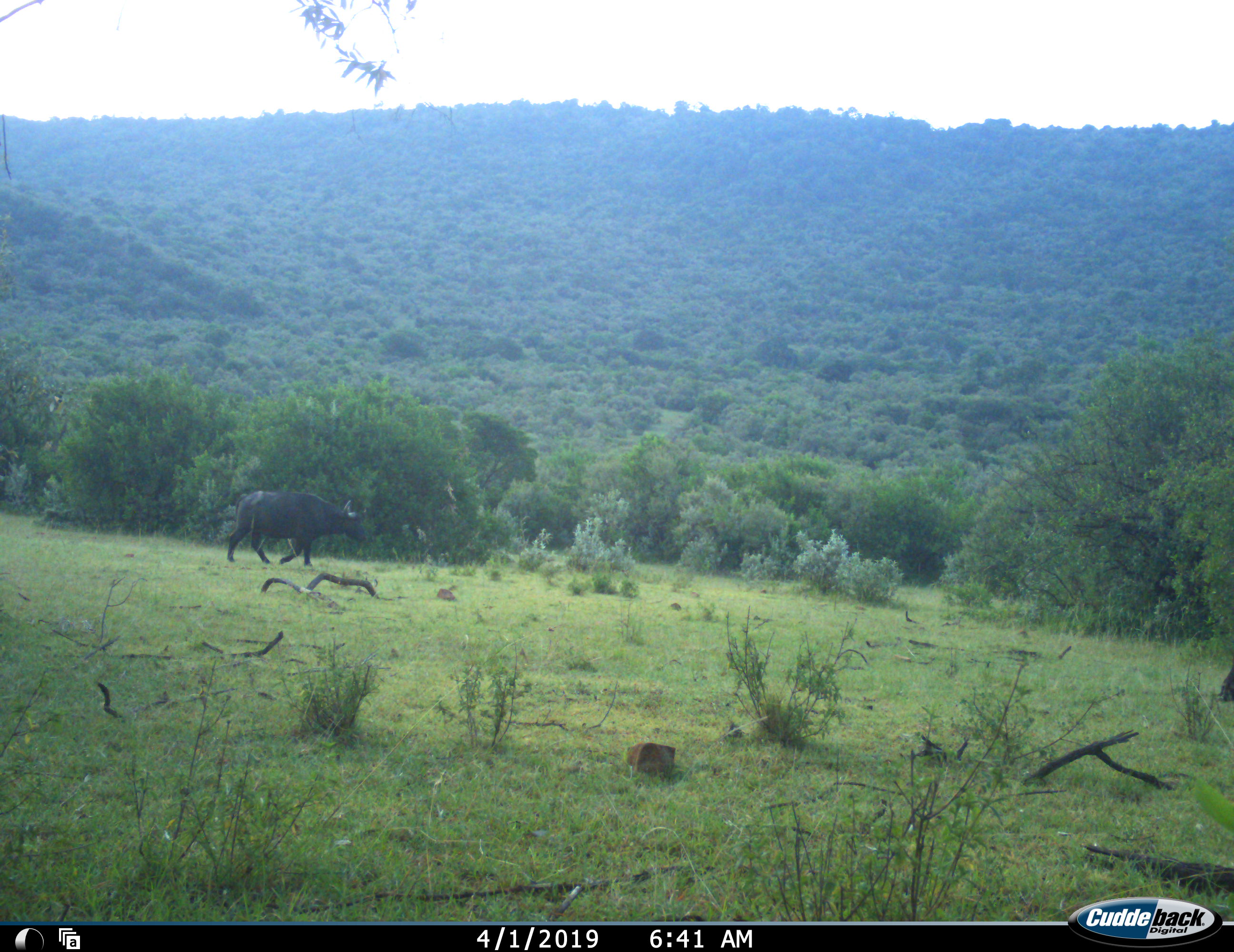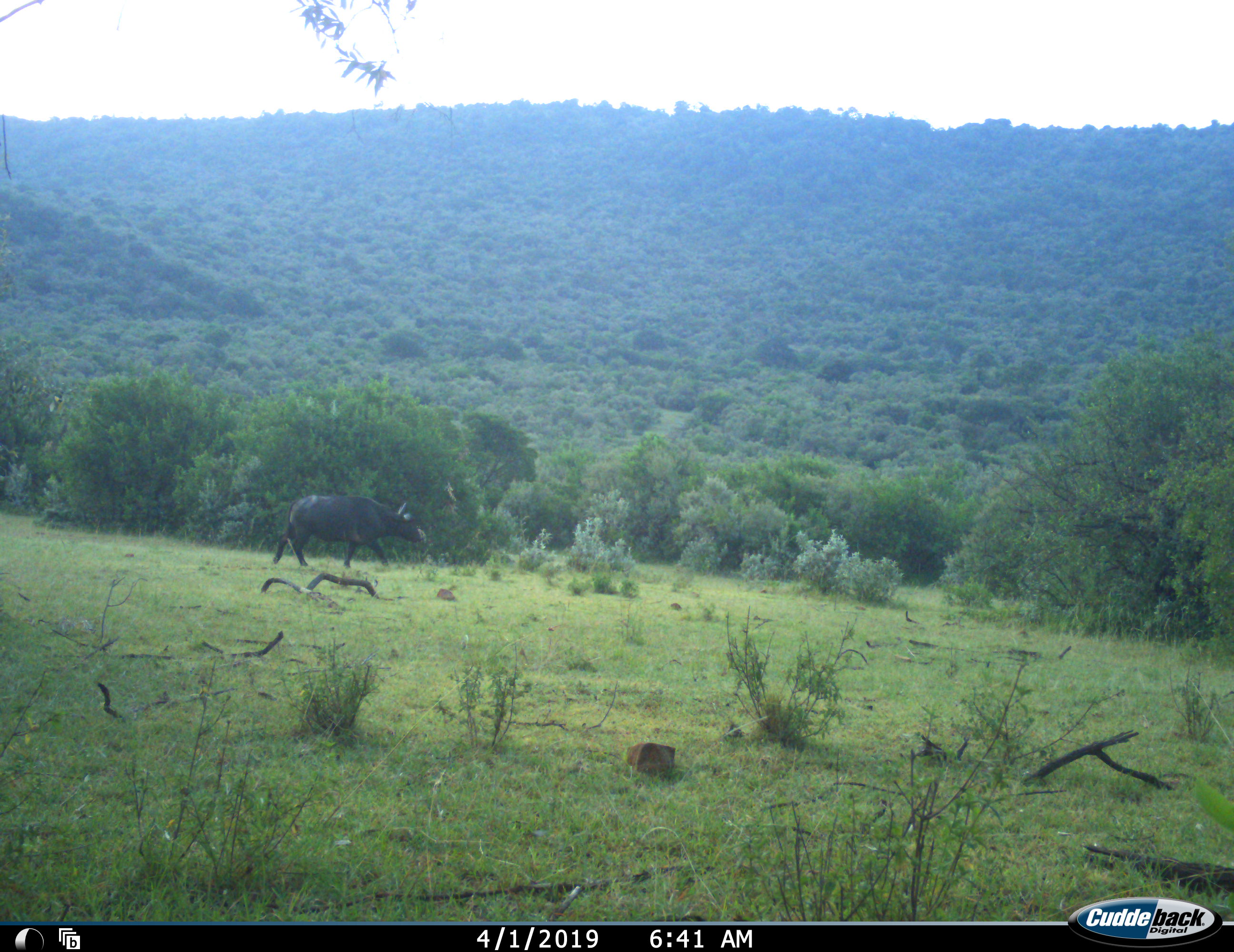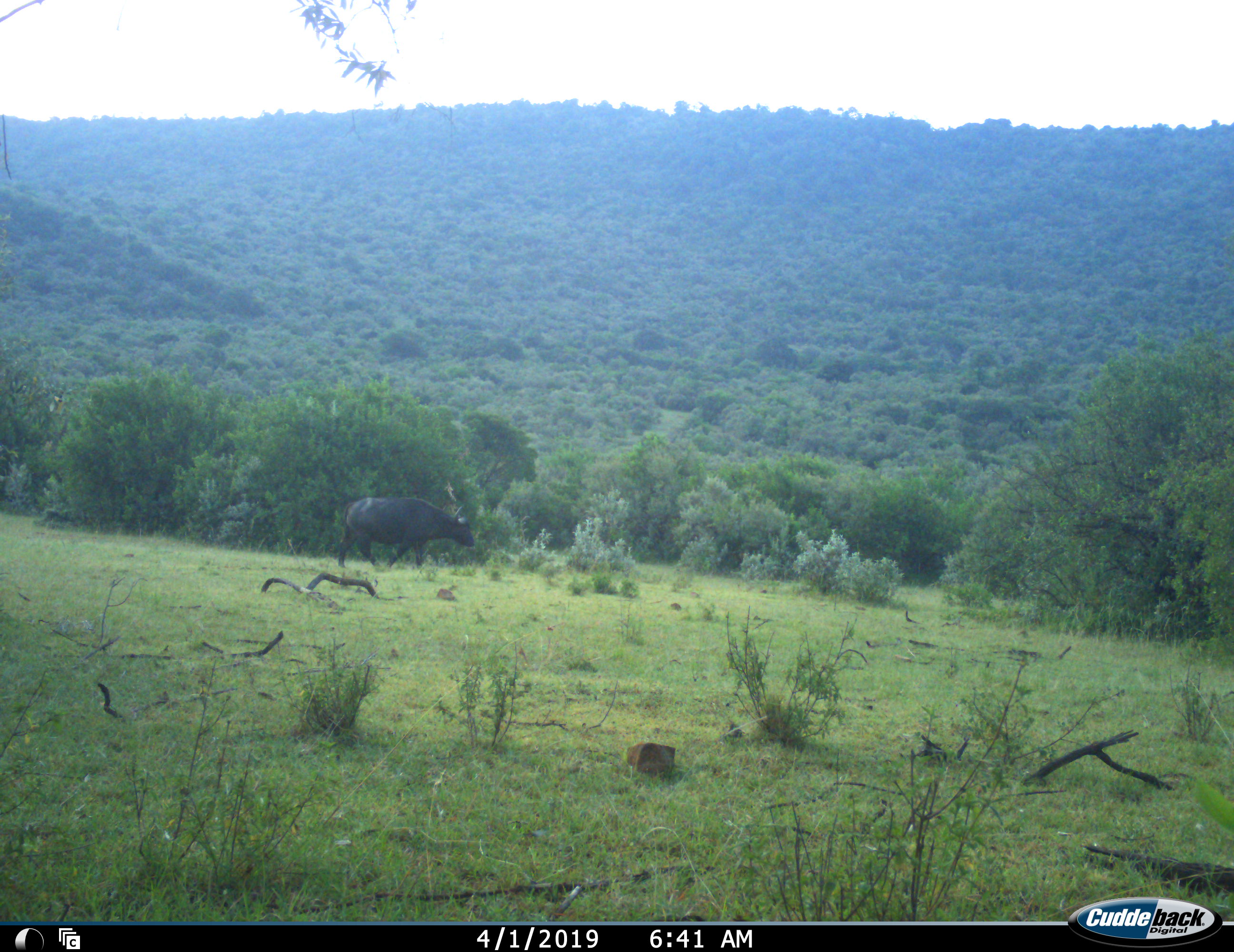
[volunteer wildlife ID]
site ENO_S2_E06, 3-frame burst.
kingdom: Animalia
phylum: Chordata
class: Mammalia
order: Artiodactyla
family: Bovidae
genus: Syncerus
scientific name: Syncerus caffer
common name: african buffalo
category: buffalo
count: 1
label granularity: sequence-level